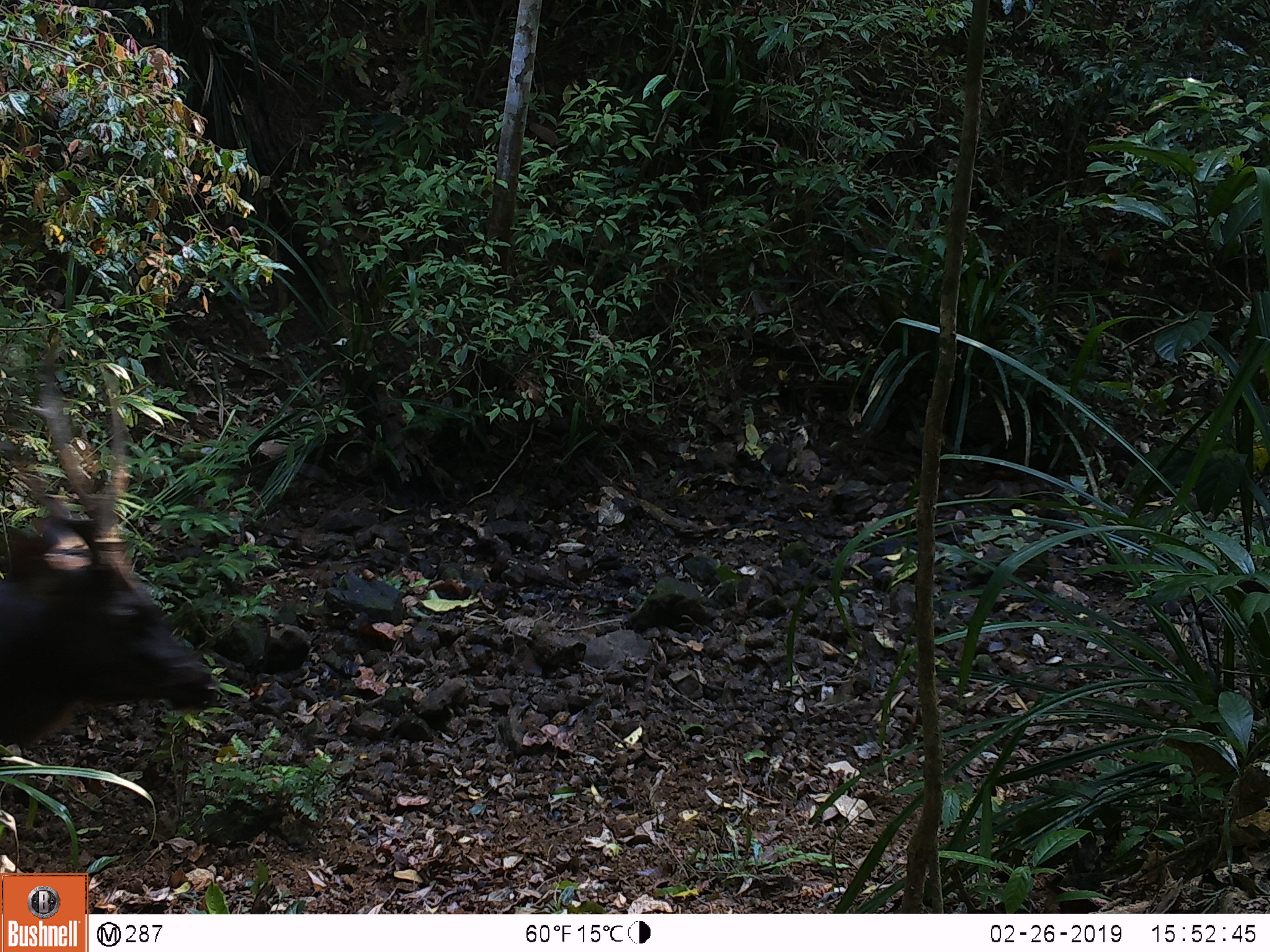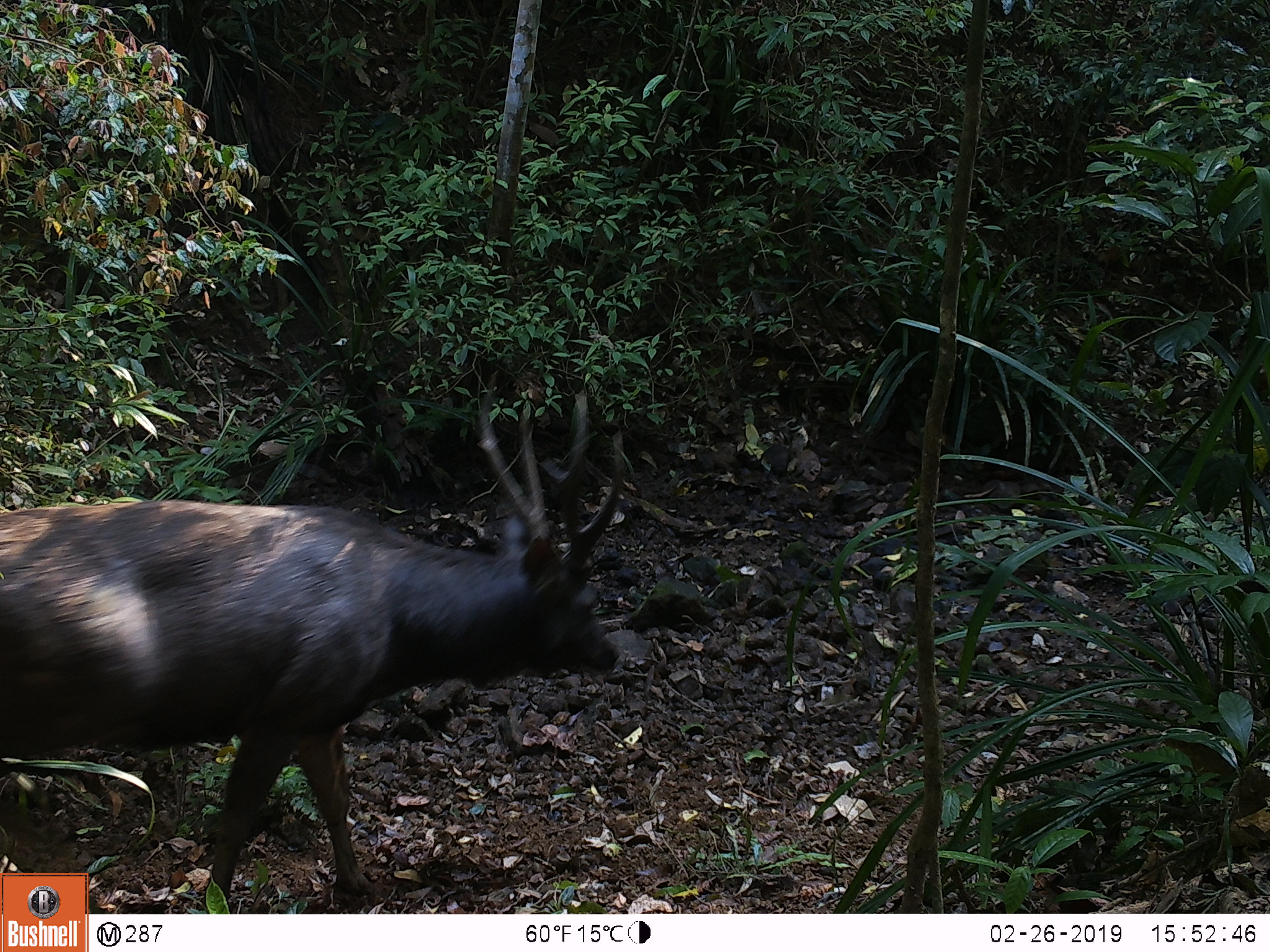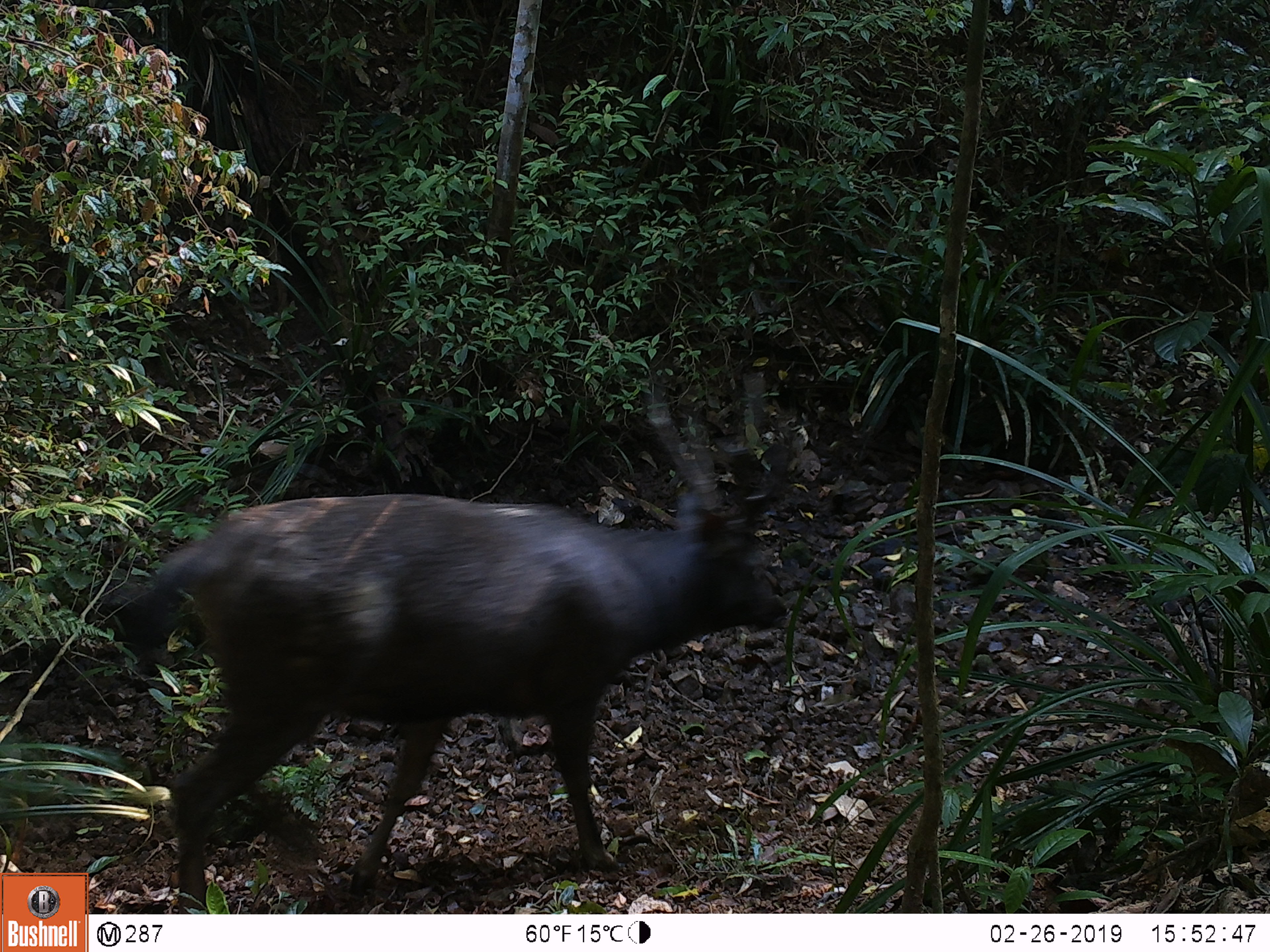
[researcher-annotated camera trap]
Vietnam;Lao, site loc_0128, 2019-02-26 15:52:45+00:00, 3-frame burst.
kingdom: Animalia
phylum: Chordata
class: Mammalia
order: Artiodactyla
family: Cervidae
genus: Rusa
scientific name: Rusa unicolor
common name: sambar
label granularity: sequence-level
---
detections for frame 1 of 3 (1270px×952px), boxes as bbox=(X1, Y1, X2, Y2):
sambar: bbox=(0, 346, 220, 749)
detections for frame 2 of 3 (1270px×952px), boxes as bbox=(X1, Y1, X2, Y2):
sambar: bbox=(0, 368, 623, 914)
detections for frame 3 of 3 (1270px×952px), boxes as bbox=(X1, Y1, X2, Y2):
sambar: bbox=(134, 374, 787, 913)